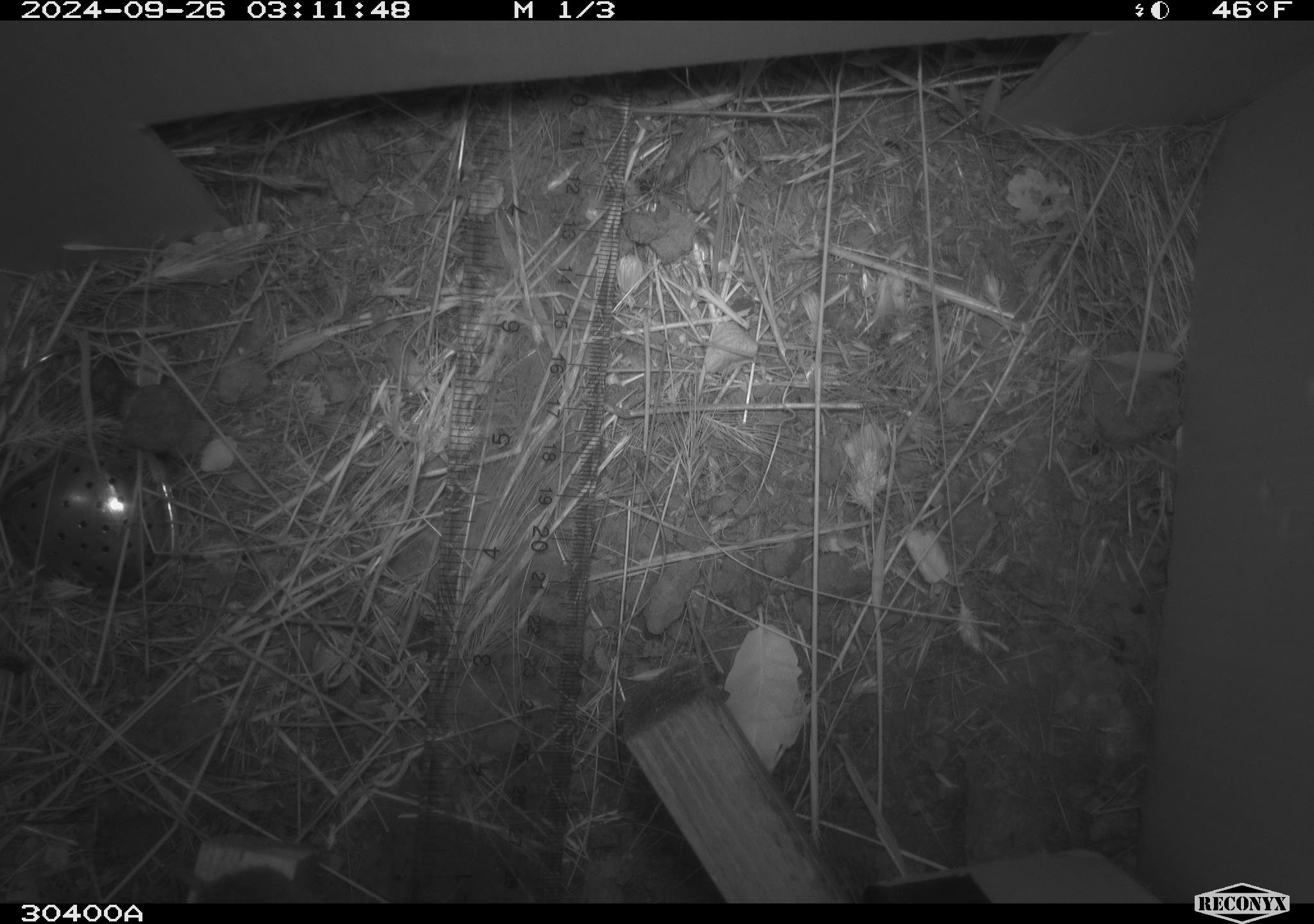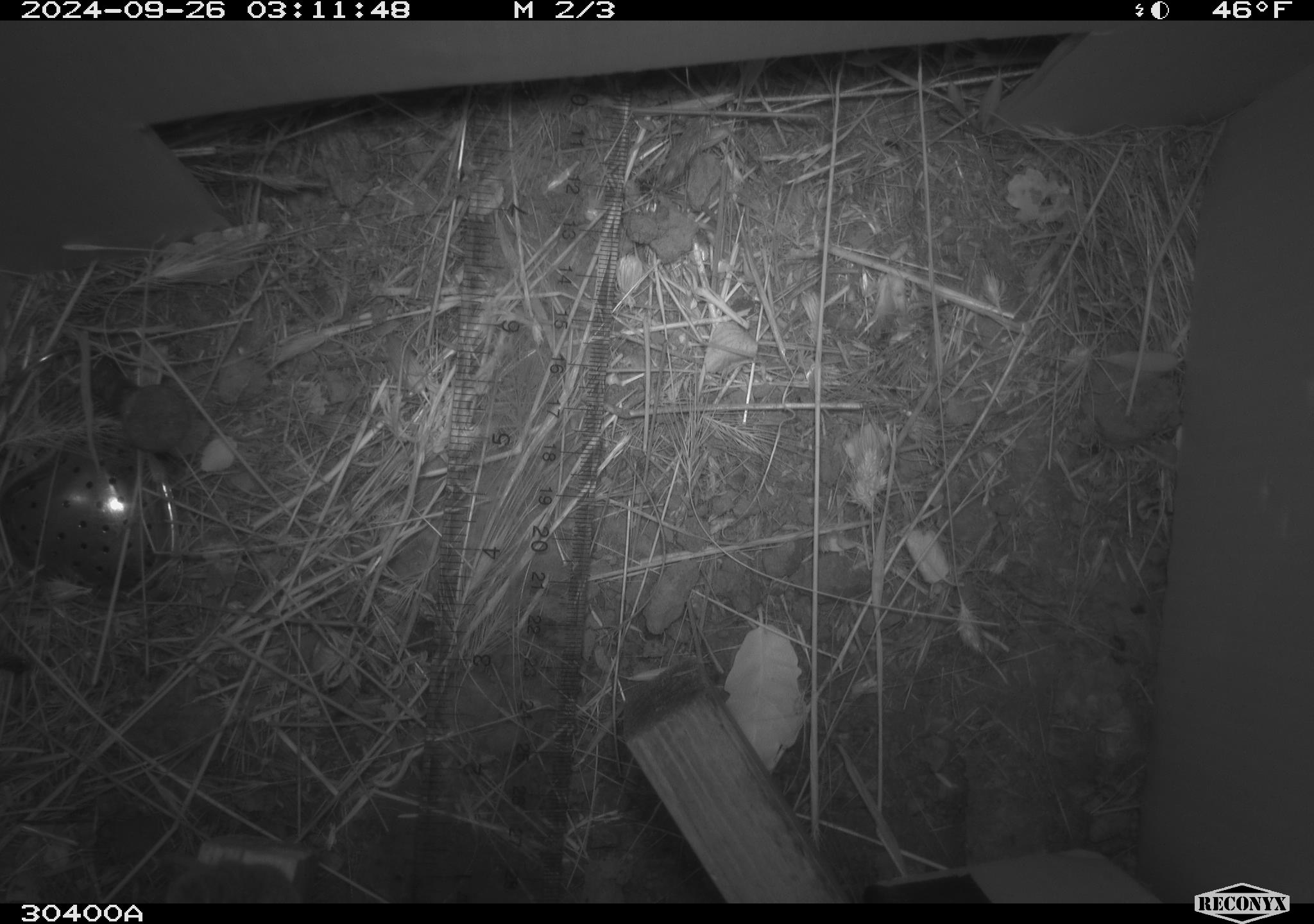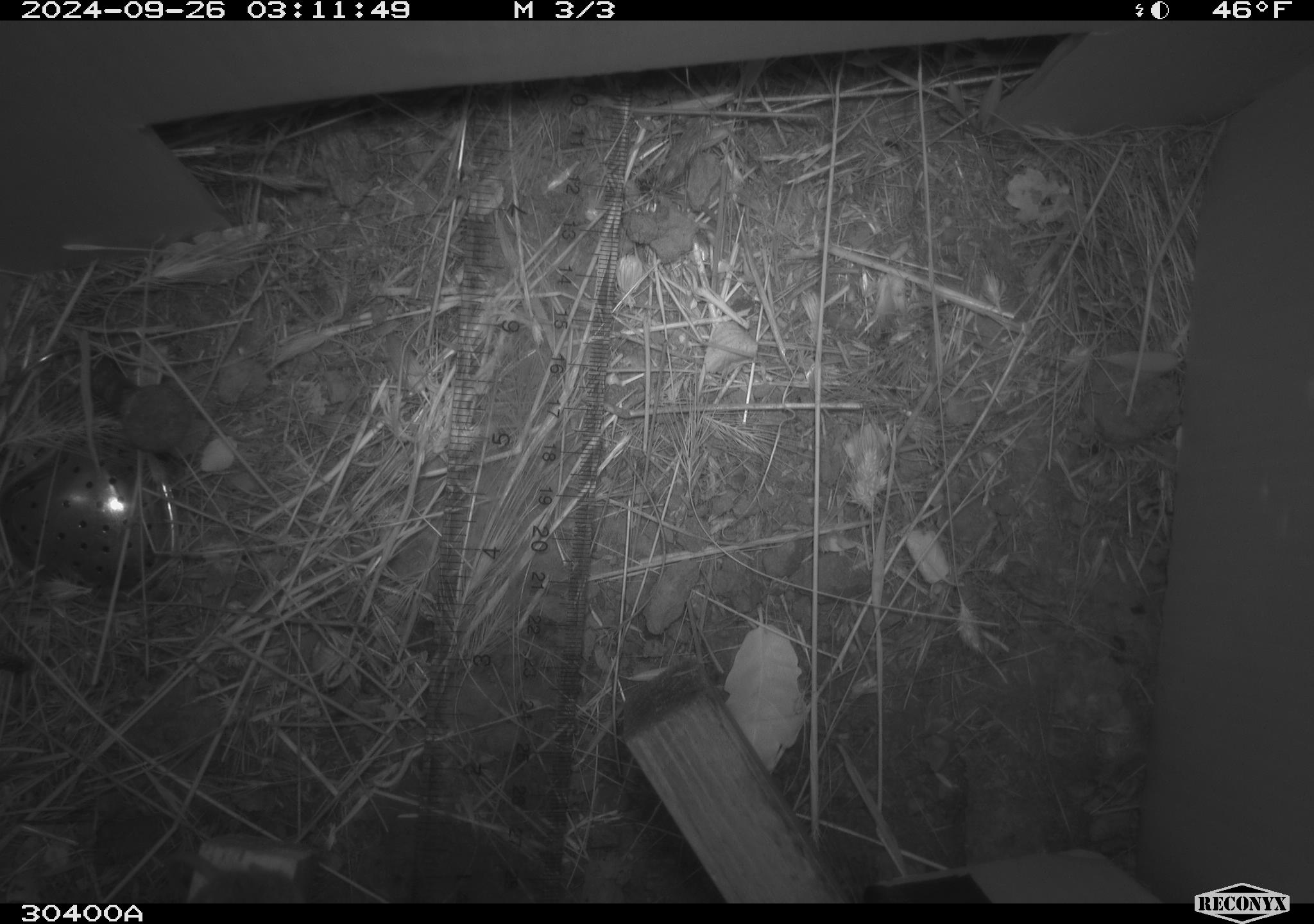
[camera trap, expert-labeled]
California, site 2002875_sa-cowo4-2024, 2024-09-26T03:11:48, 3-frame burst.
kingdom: Animalia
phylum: Chordata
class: Mammalia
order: Rodentia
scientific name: Rodentia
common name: rodent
Rodent (Rodentia).